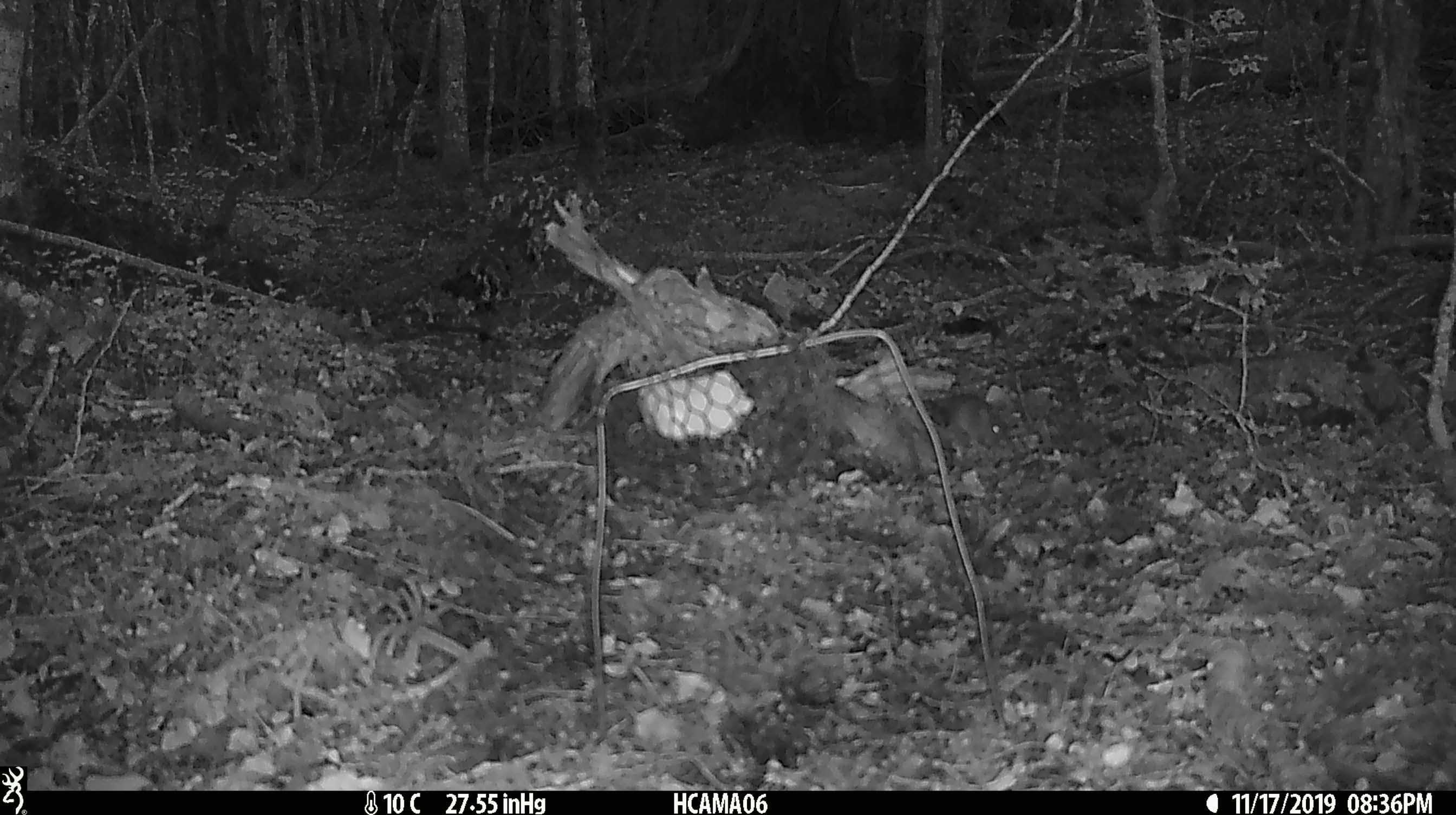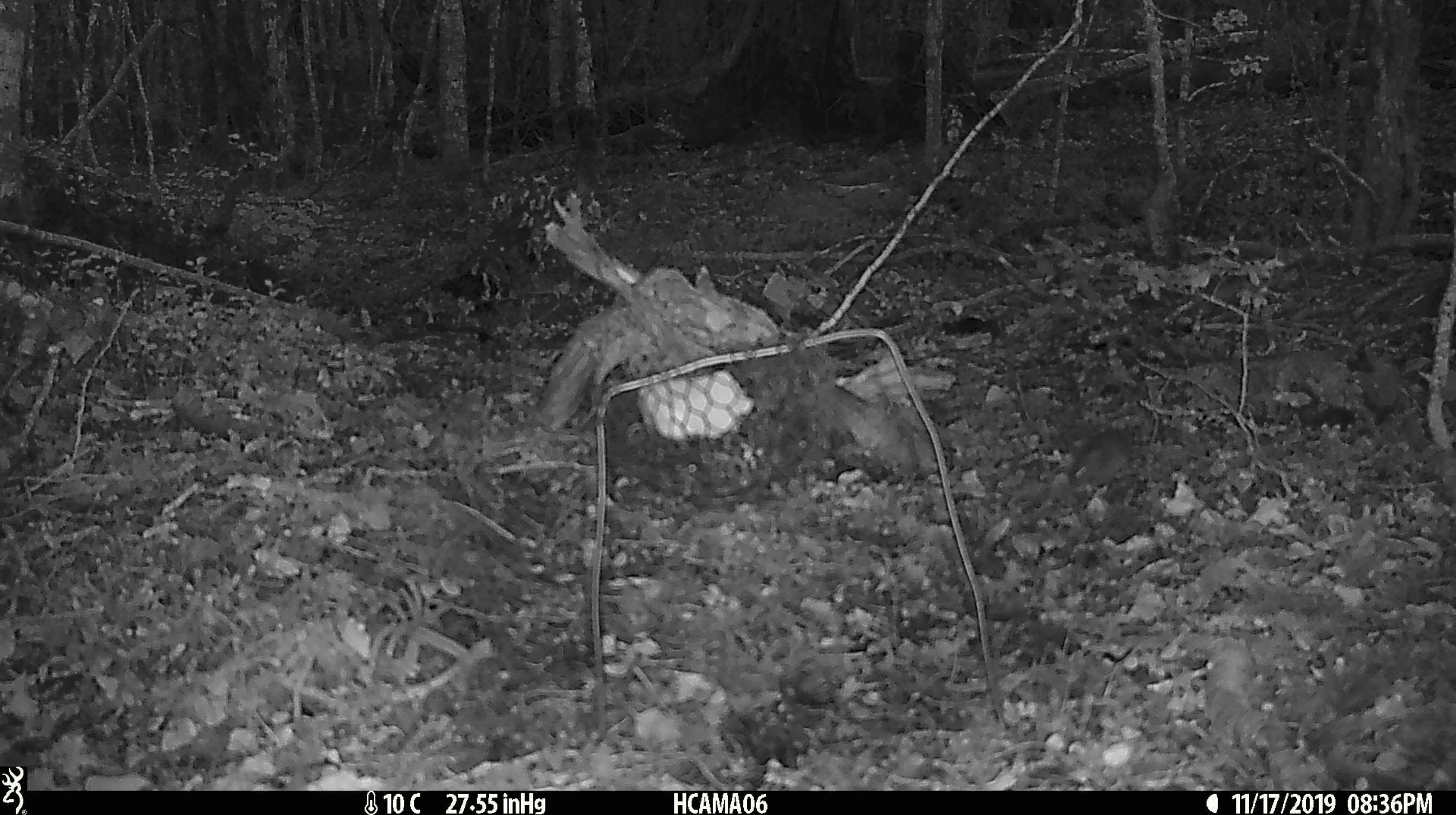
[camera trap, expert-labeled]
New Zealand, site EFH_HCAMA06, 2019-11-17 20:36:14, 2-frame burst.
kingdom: Animalia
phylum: Chordata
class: Mammalia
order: Rodentia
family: Muridae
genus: Mus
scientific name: Mus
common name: mouse